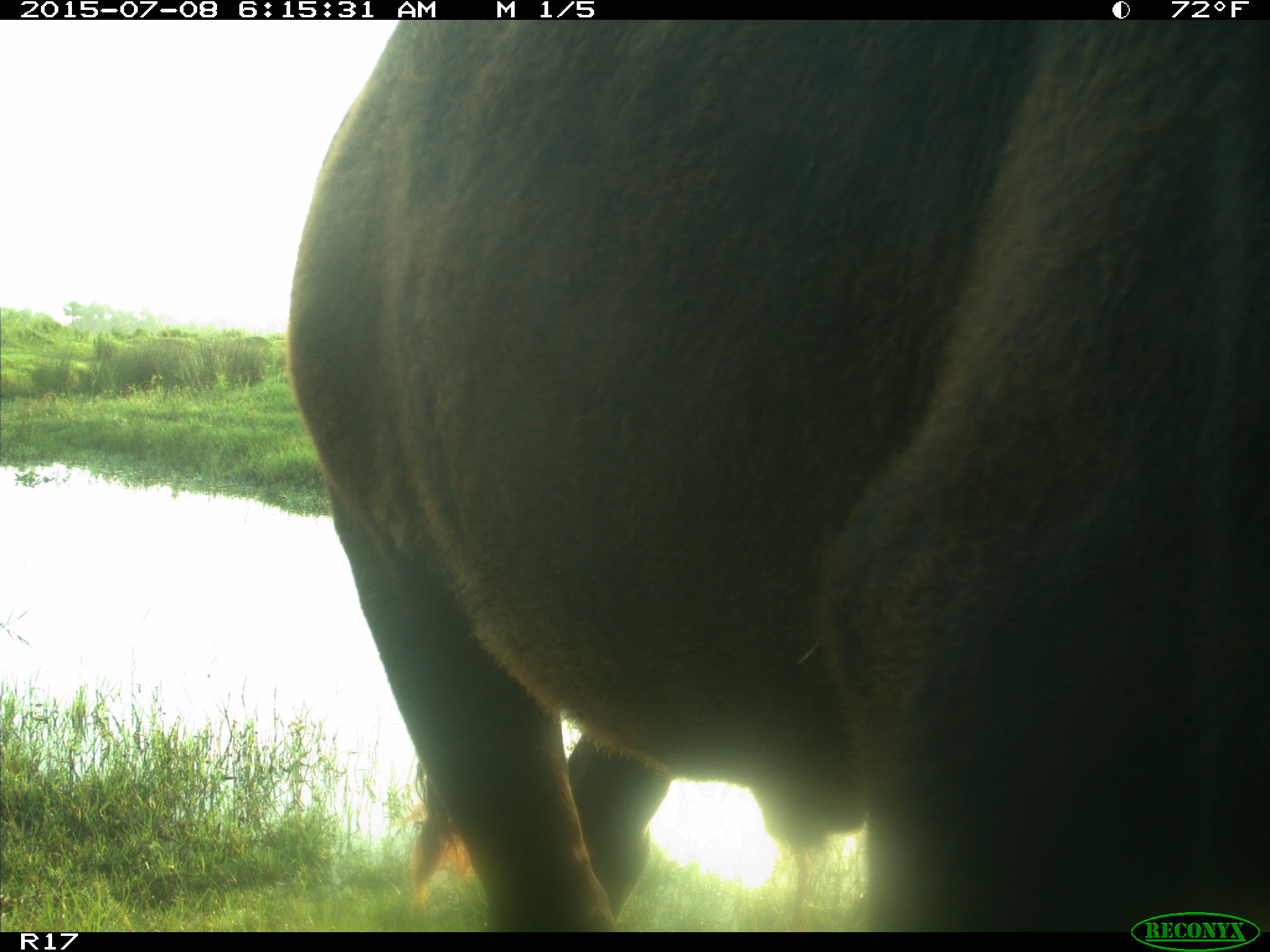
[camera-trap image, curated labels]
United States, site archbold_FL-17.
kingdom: Animalia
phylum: Chordata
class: Mammalia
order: Artiodactyla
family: Bovidae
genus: Bos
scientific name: Bos taurus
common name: domestic cow